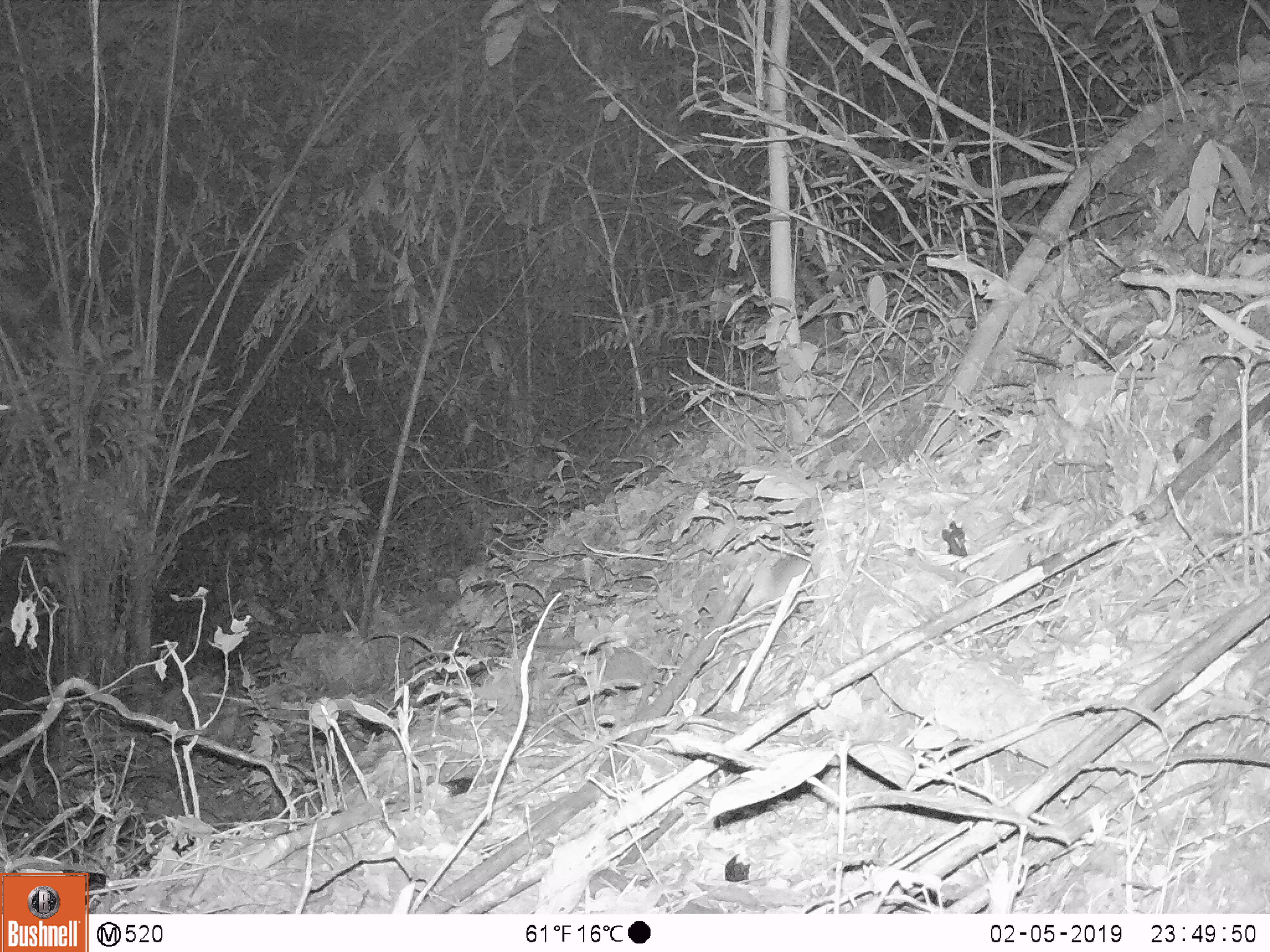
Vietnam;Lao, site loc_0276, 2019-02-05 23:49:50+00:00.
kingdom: Animalia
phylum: Chordata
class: Mammalia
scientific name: Mammalia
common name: mammal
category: unidentified small mammal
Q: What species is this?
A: Unidentified small mammal (mammal) (Mammalia).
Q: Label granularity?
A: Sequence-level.